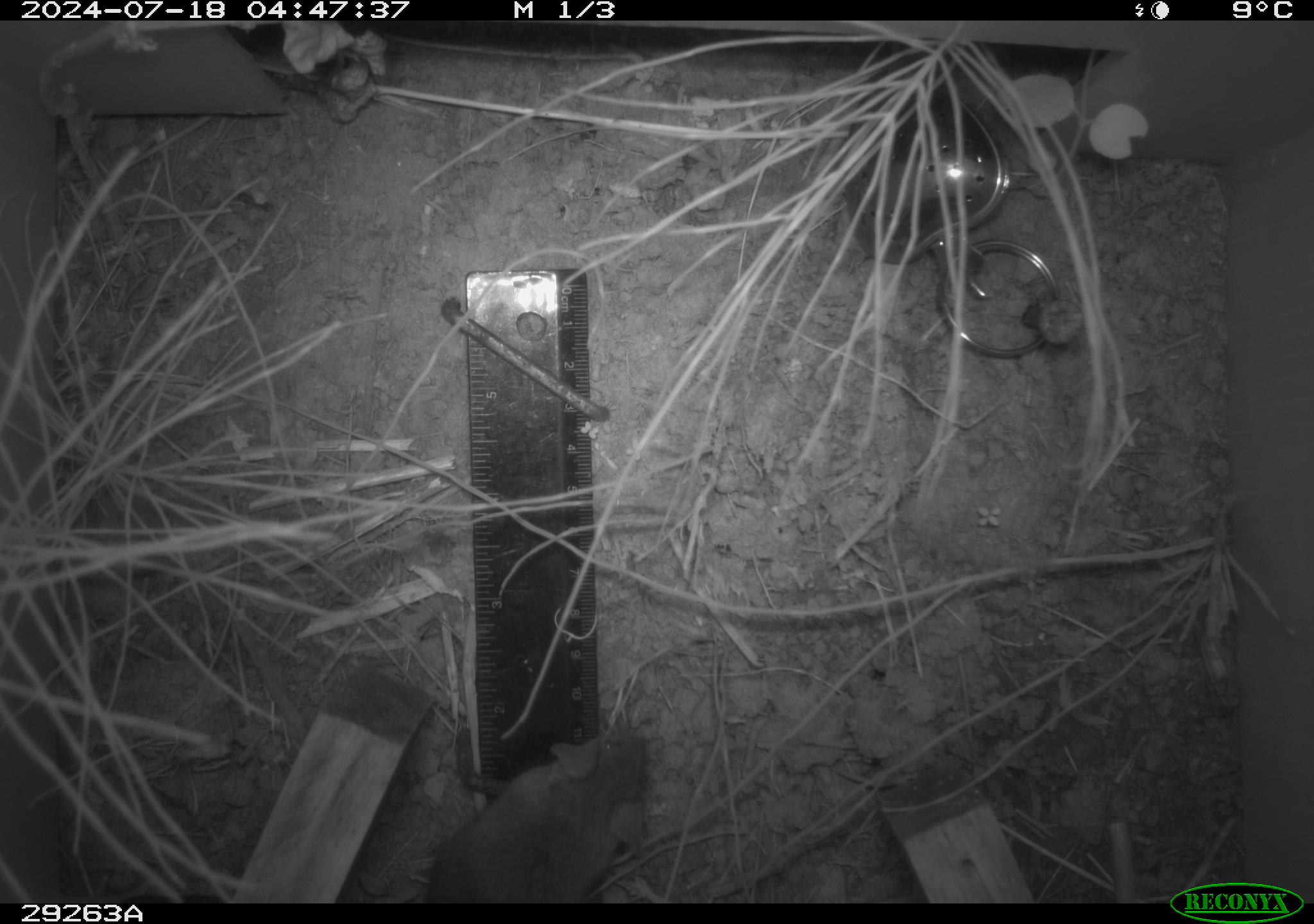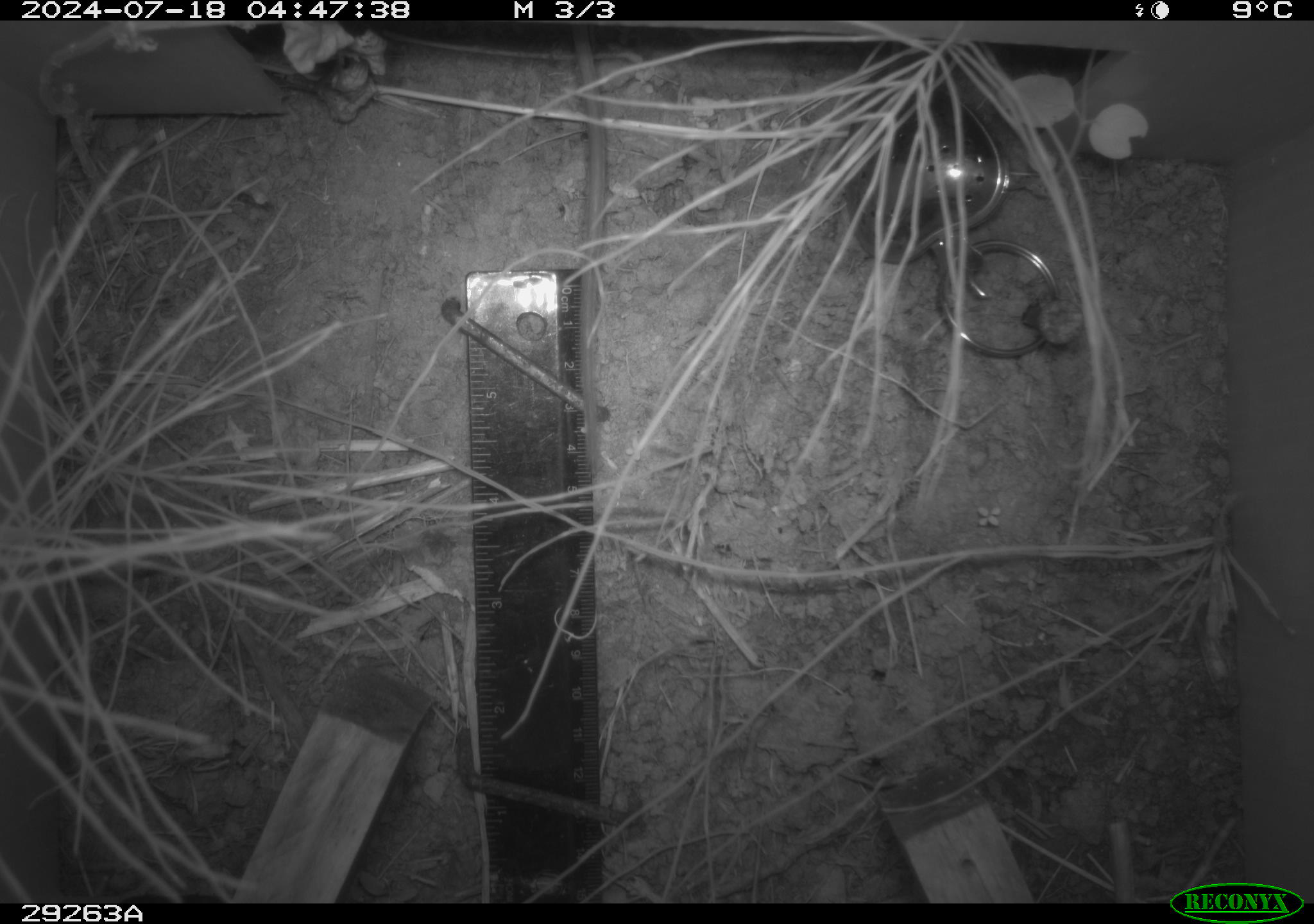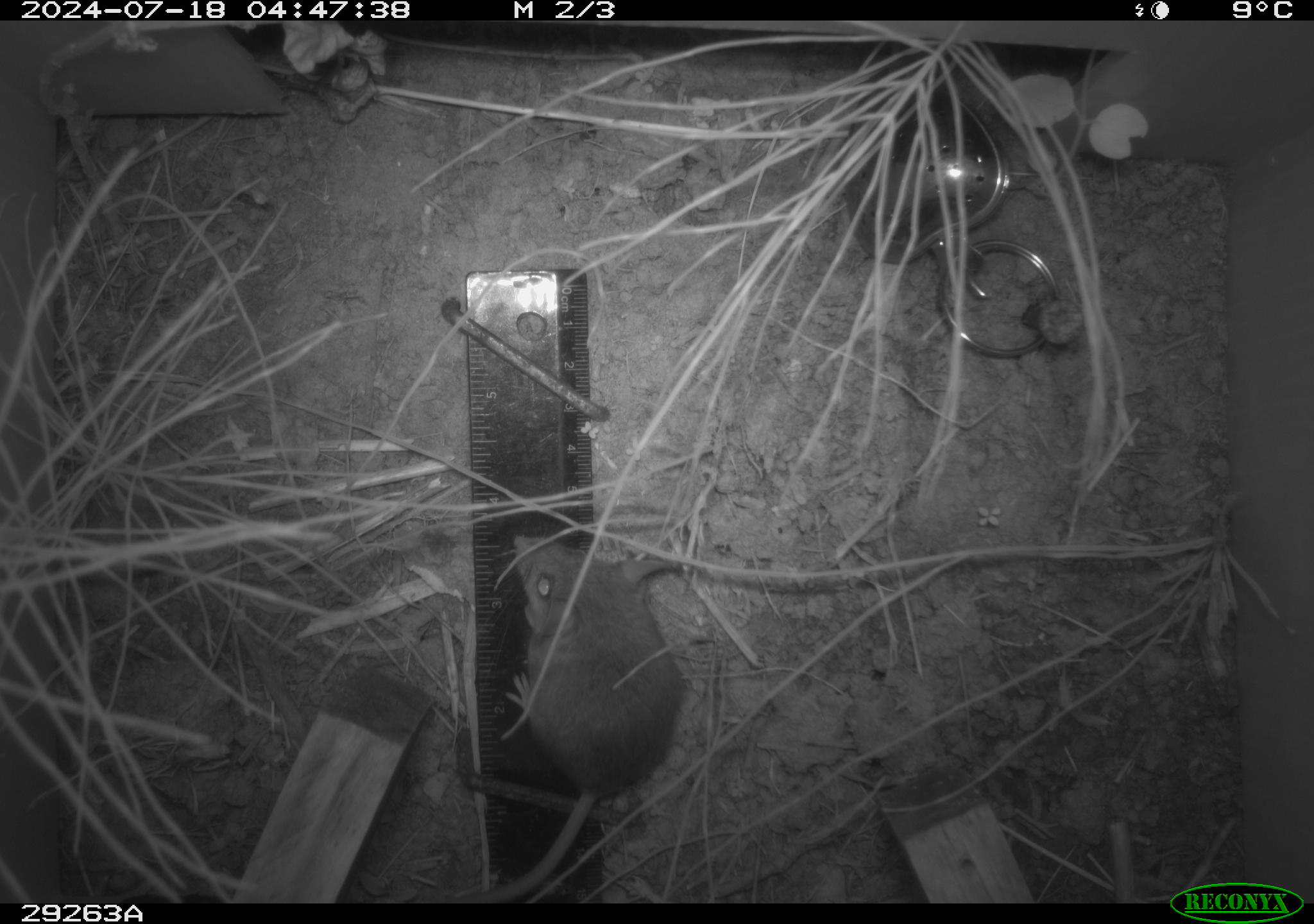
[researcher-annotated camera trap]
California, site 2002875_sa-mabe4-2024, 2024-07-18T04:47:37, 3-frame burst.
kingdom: Animalia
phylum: Chordata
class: Mammalia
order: Rodentia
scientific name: Rodentia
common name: rodent